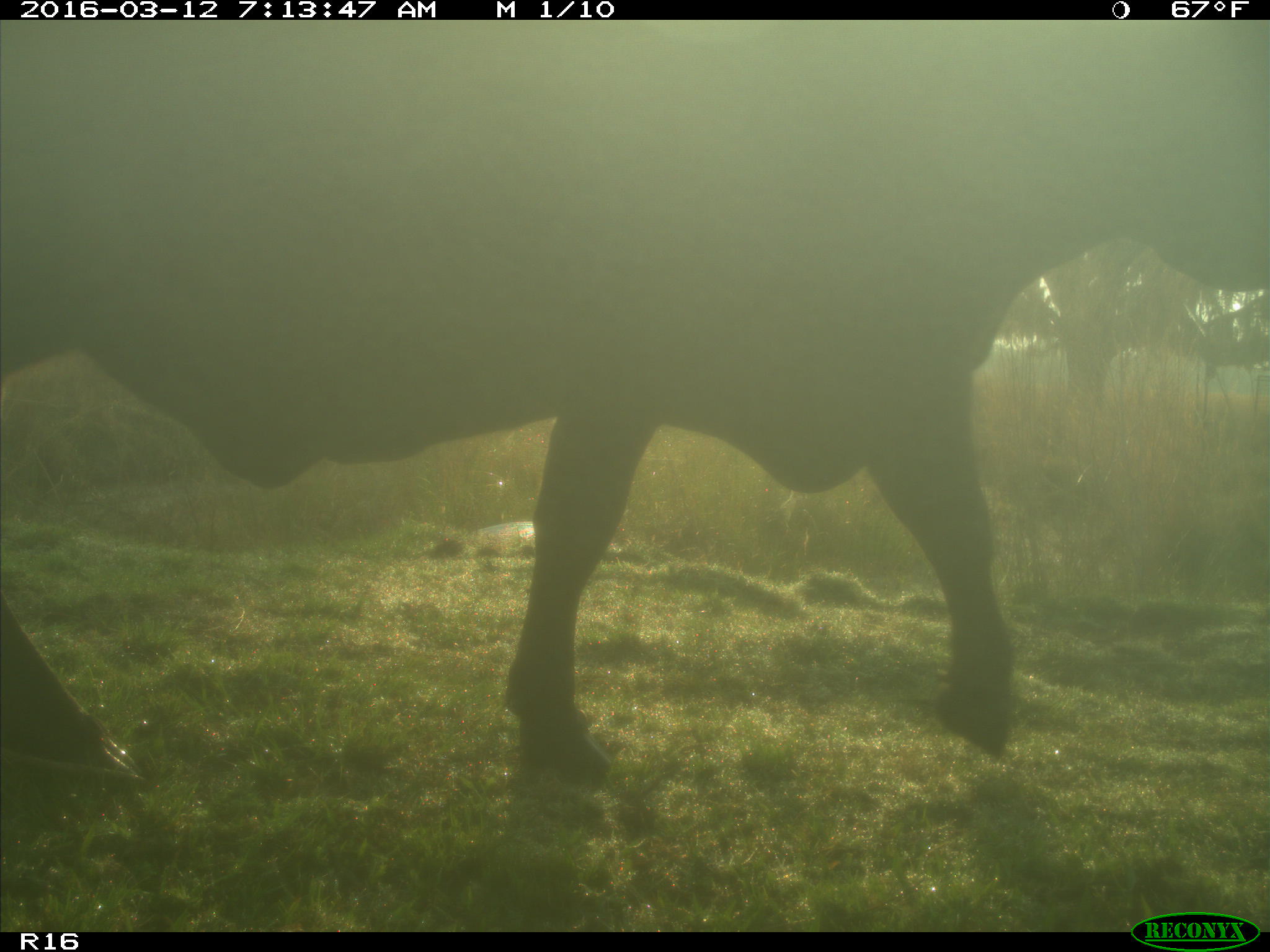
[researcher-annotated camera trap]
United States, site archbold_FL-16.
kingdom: Animalia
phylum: Chordata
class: Mammalia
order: Artiodactyla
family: Bovidae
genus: Bos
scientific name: Bos taurus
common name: domestic cow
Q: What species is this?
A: Bos taurus (domestic cow).